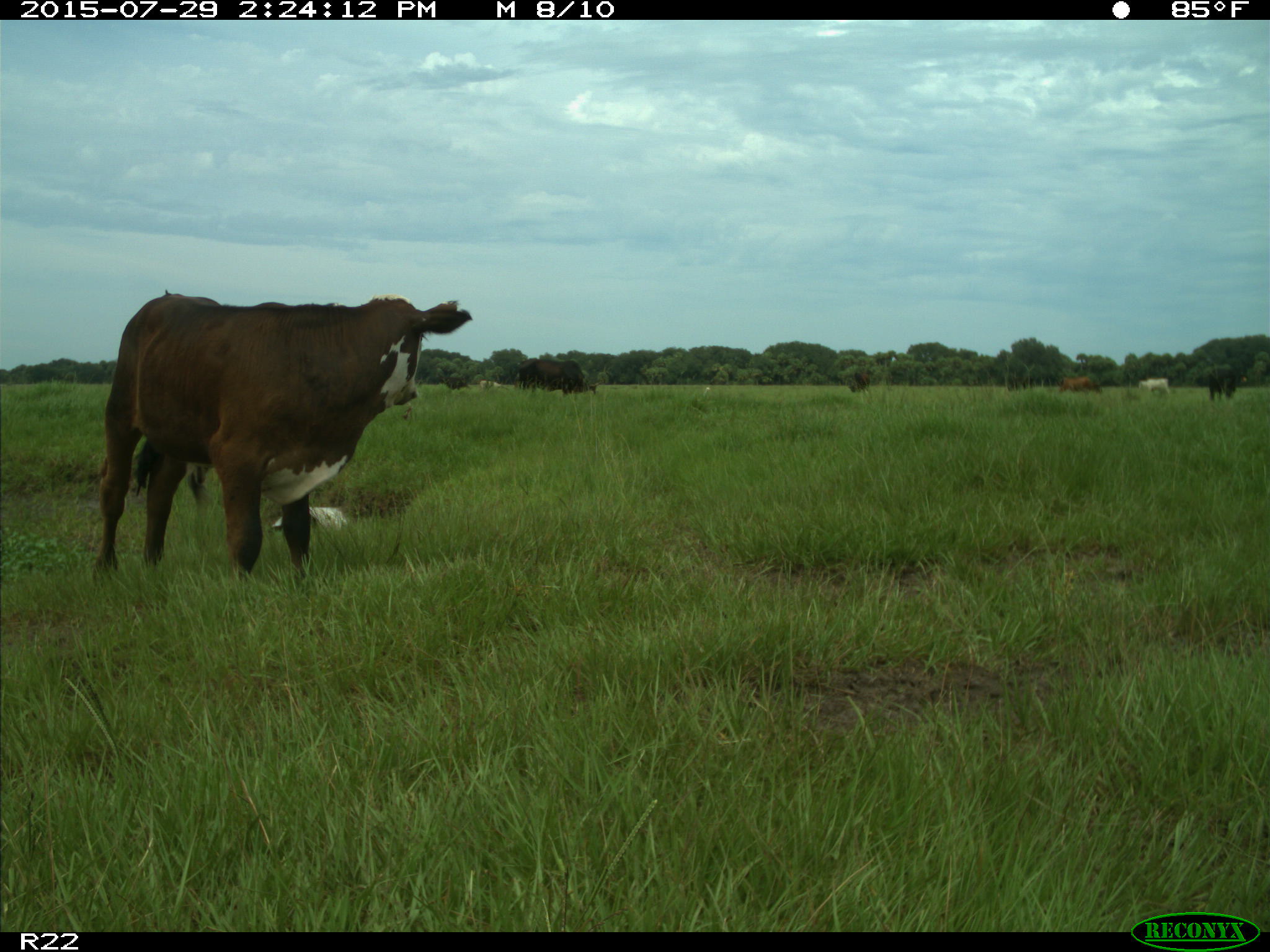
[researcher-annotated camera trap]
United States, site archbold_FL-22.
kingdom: Animalia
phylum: Chordata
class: Mammalia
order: Artiodactyla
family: Bovidae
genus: Bos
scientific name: Bos taurus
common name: domestic cow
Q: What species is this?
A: Bos taurus (domestic cow).